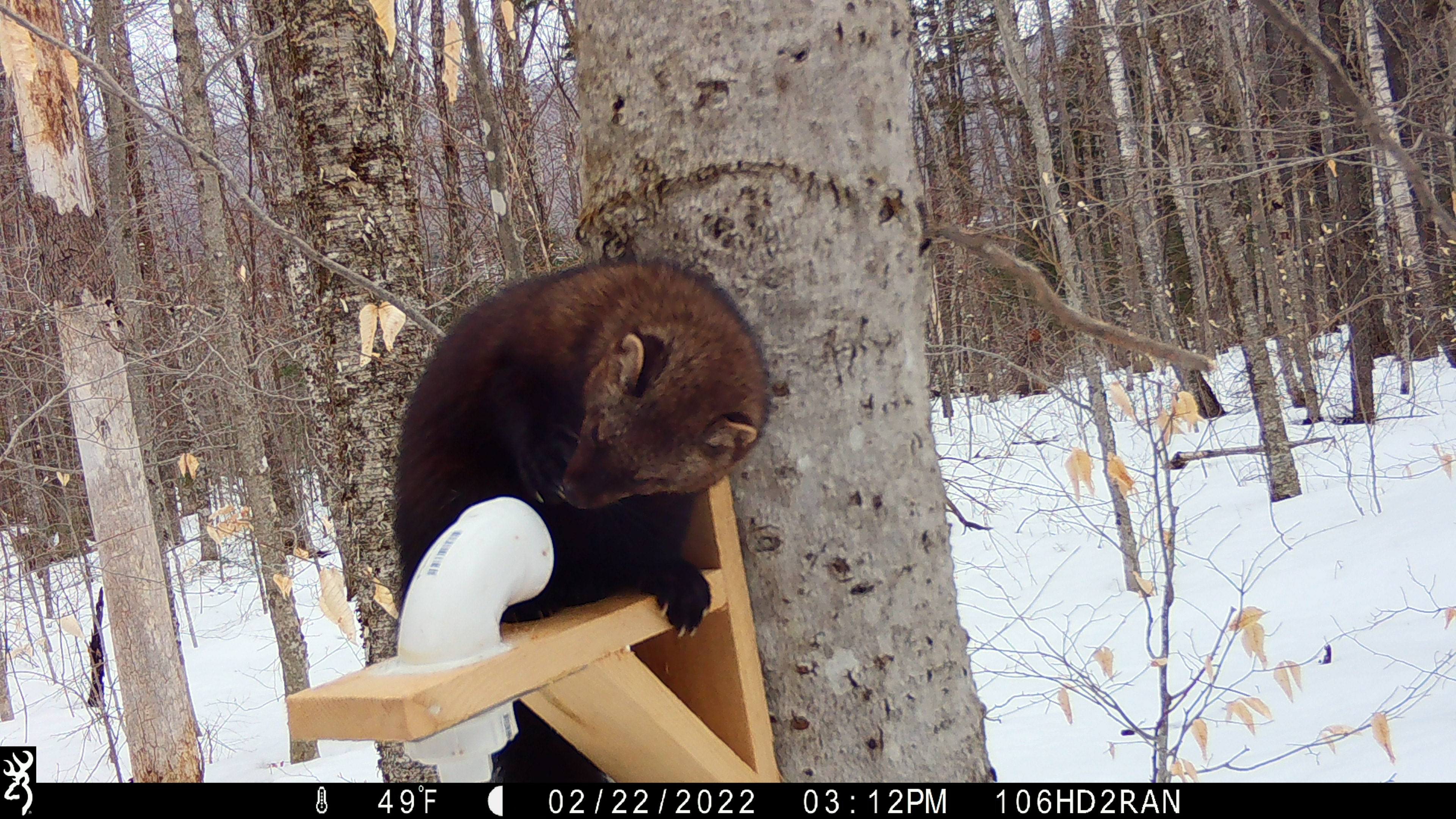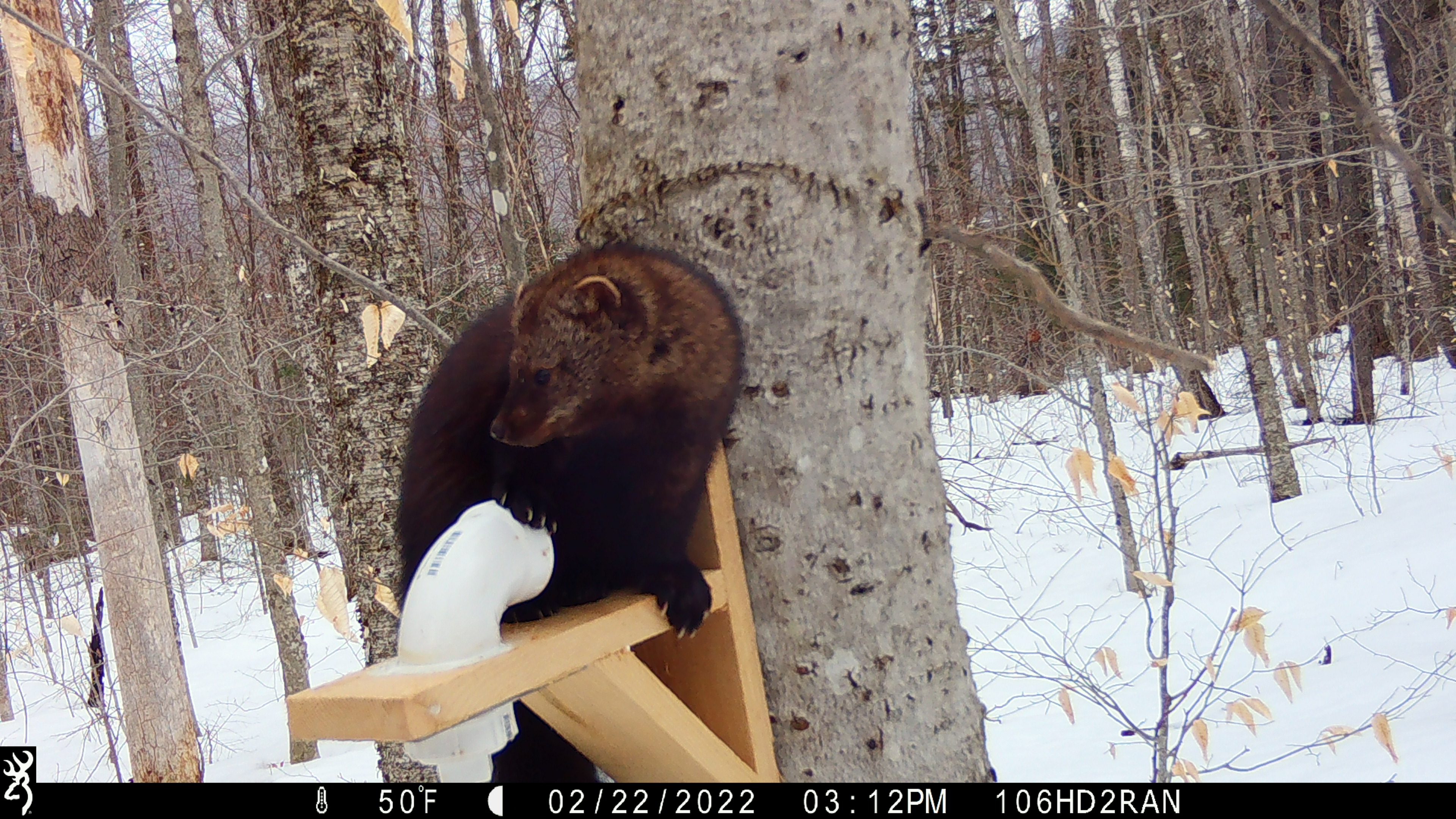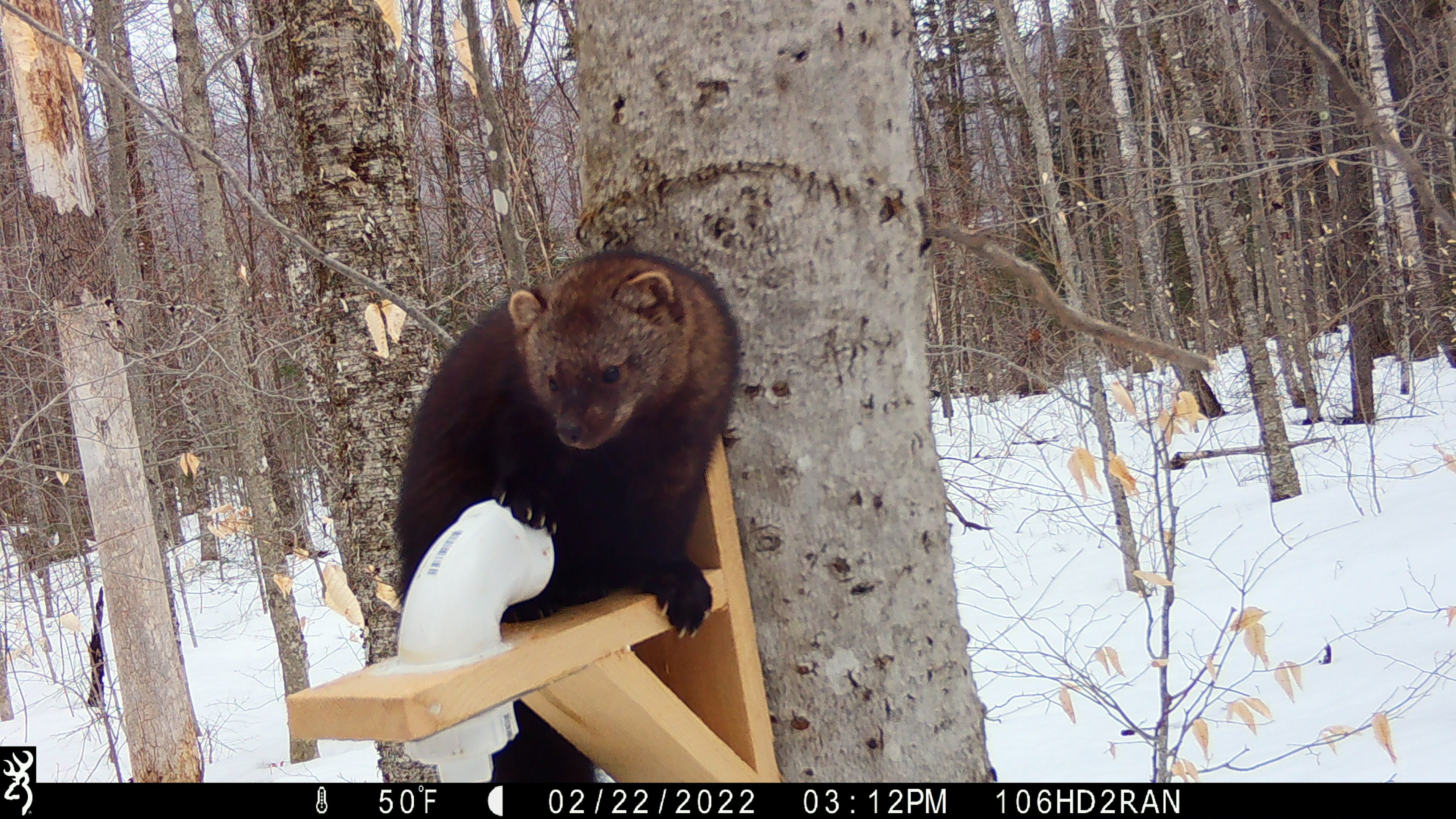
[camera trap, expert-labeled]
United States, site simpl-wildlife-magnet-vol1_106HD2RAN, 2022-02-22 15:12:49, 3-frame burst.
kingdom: Animalia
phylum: Chordata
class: Mammalia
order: Carnivora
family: Mustelidae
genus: Pekania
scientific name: Pekania pennanti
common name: fisher